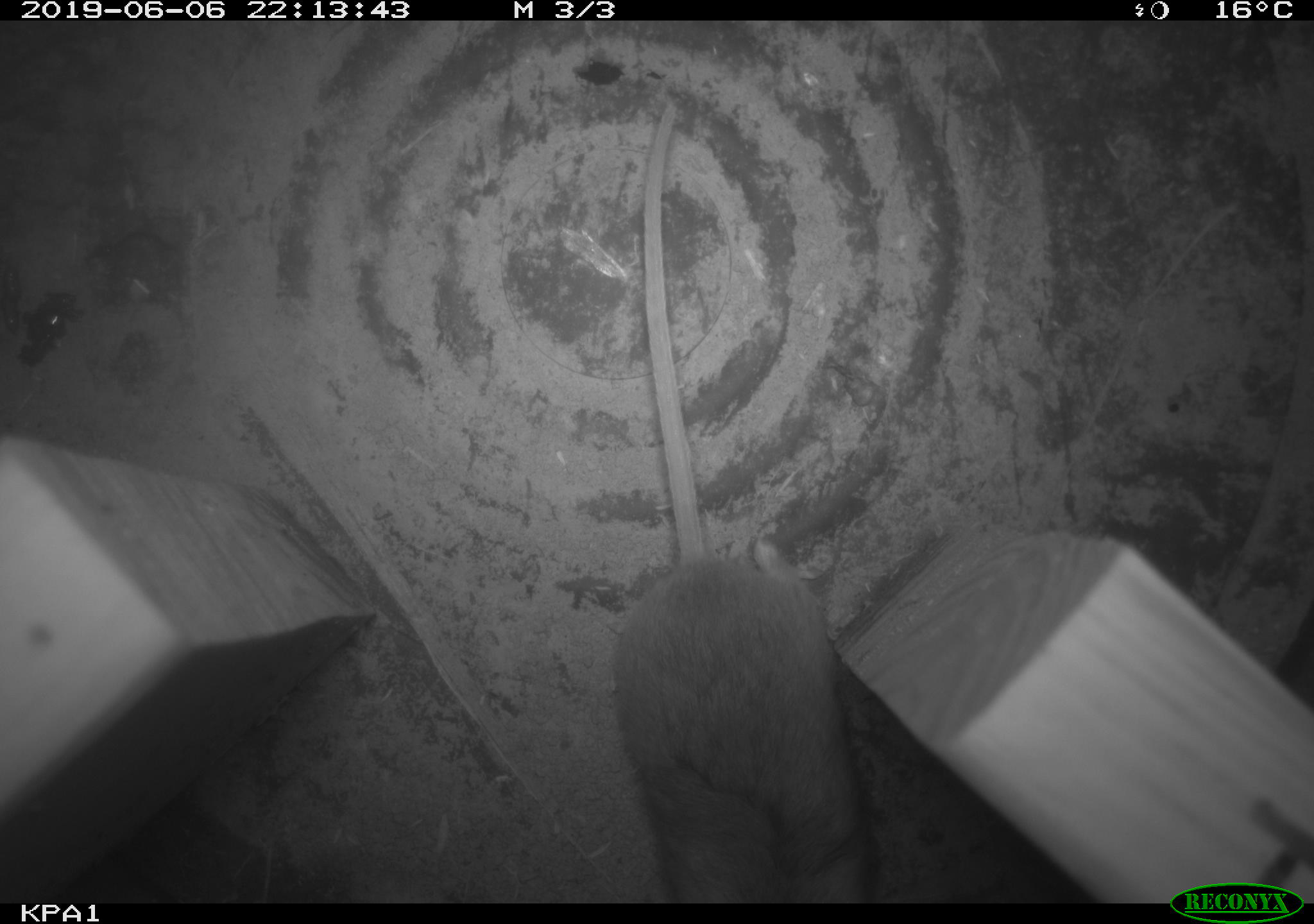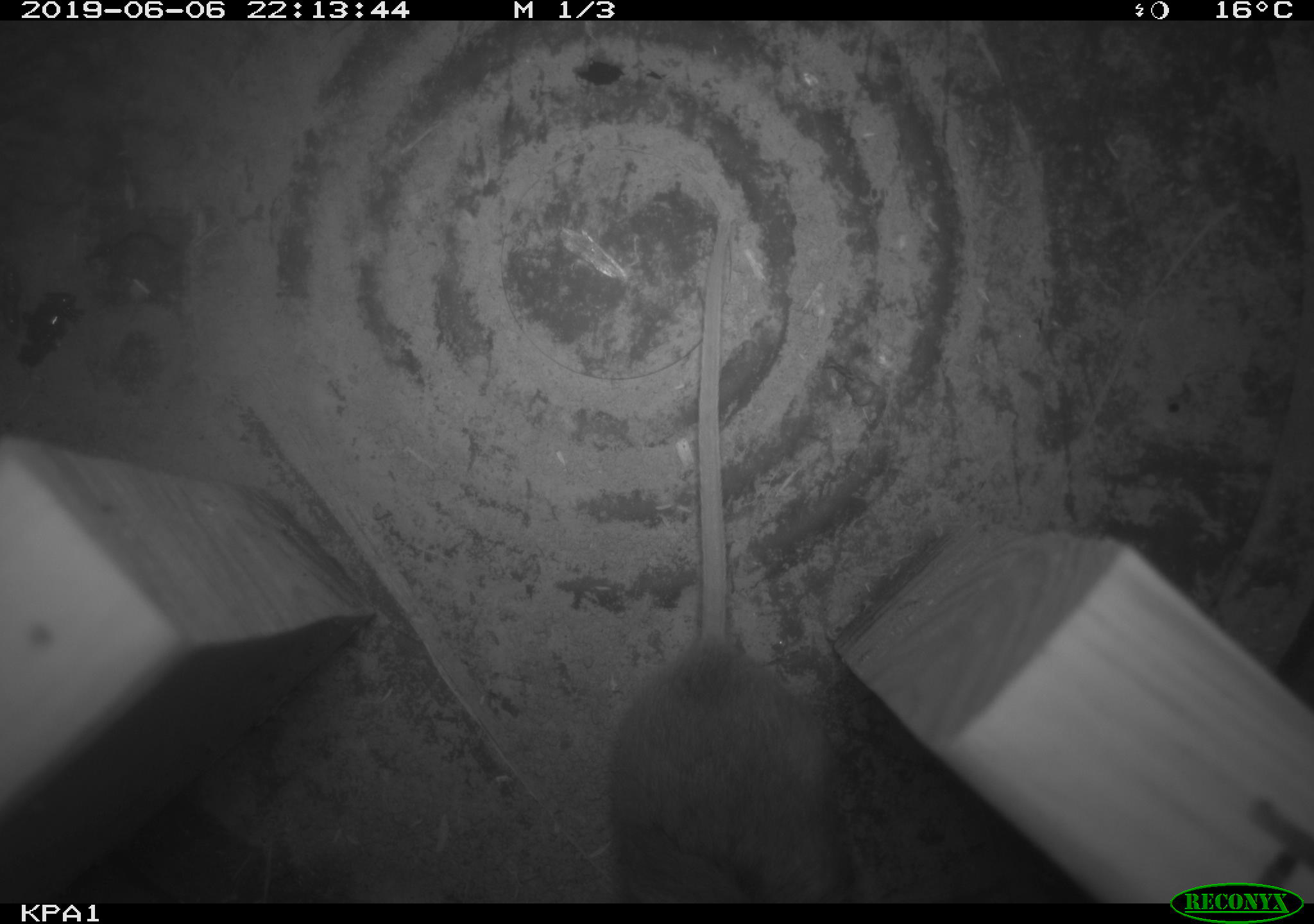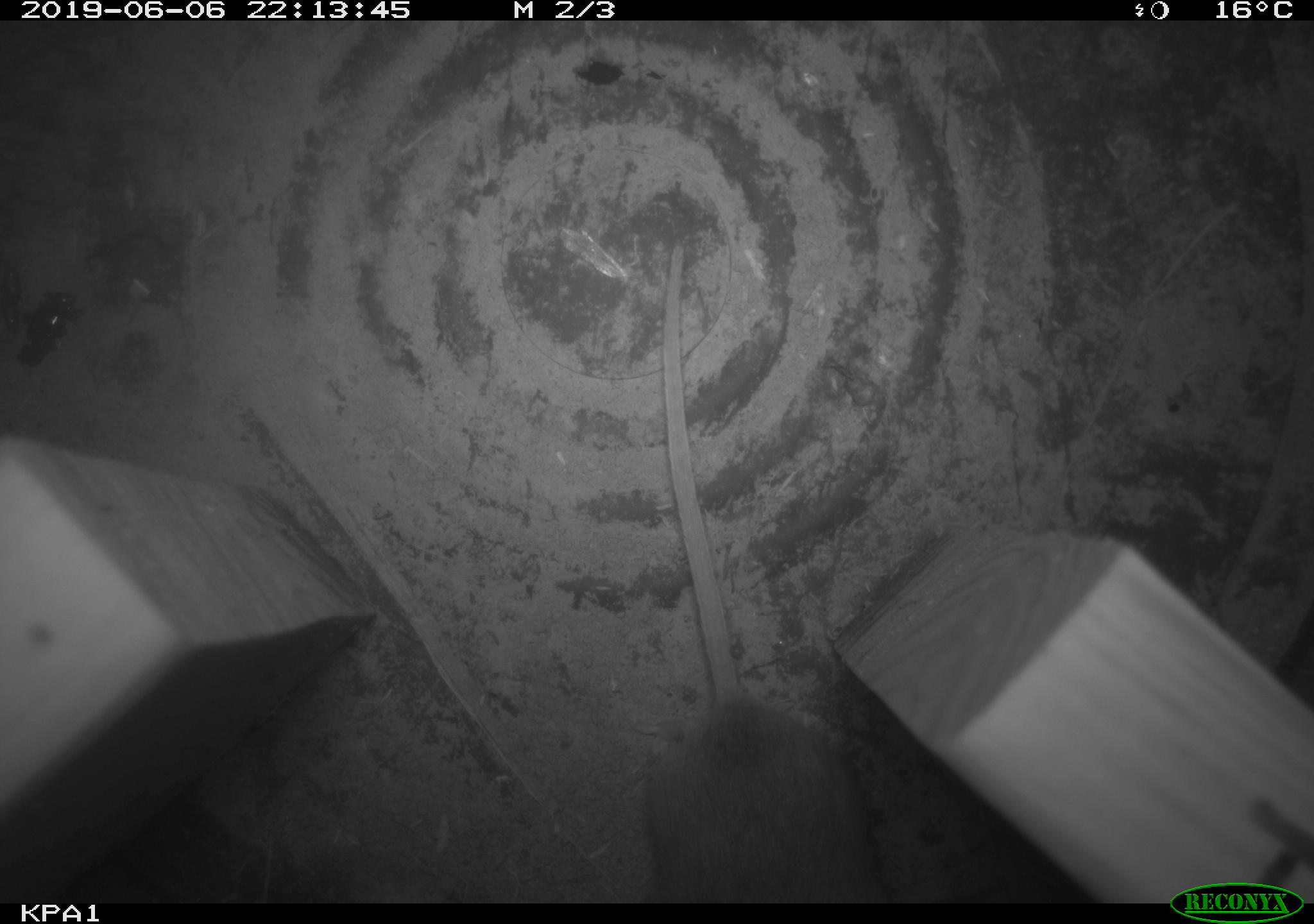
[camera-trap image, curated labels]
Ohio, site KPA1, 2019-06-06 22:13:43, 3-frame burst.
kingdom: Animalia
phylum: Chordata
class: Mammalia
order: Rodentia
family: Cricetidae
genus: Peromyscus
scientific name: Peromyscus leucopus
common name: white-footed mouse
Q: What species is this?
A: White-footed mouse (Peromyscus leucopus).